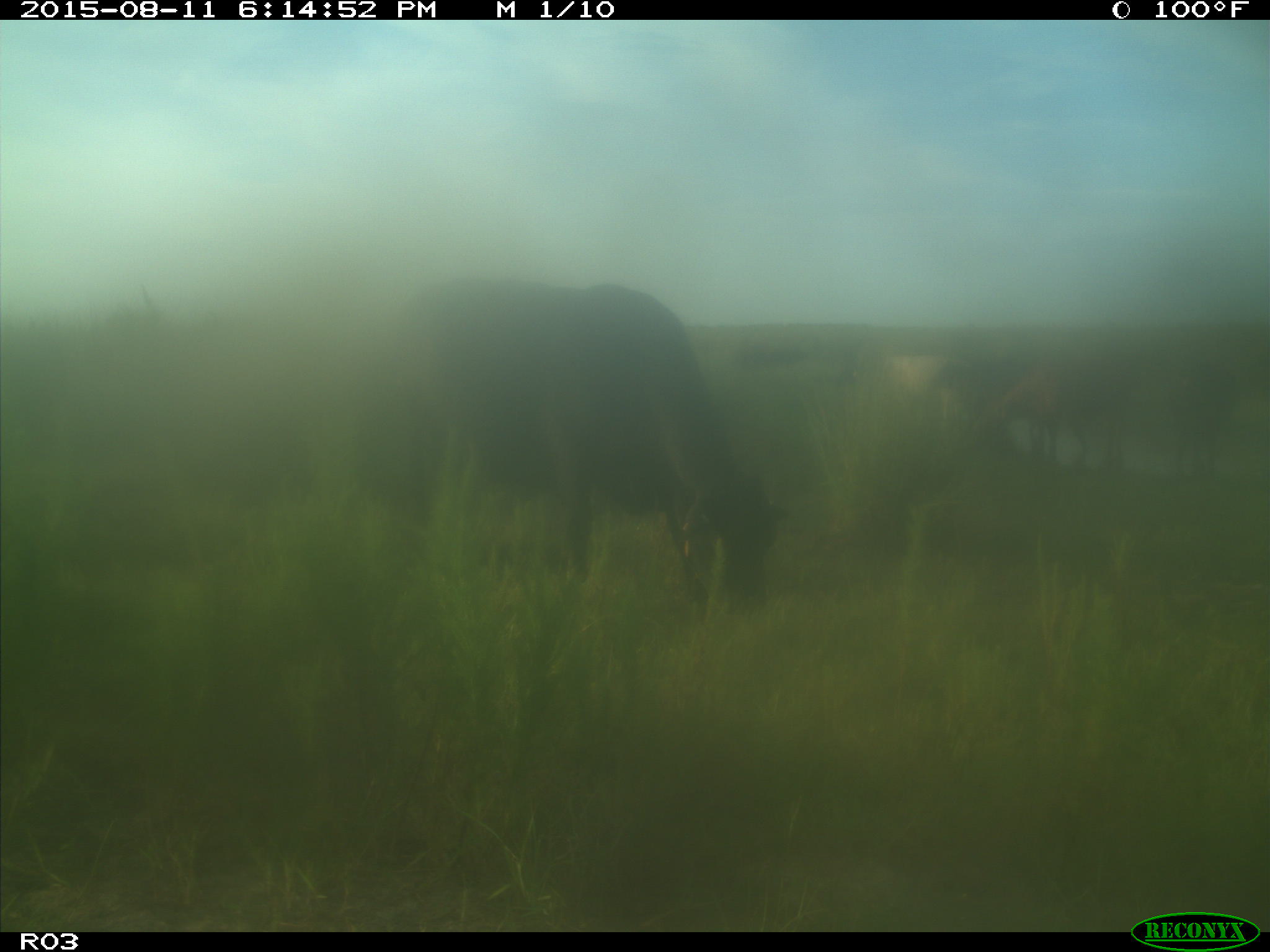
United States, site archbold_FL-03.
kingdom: Animalia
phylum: Chordata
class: Mammalia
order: Artiodactyla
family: Bovidae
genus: Bos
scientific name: Bos taurus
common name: domestic cow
Bos taurus (domestic cow).